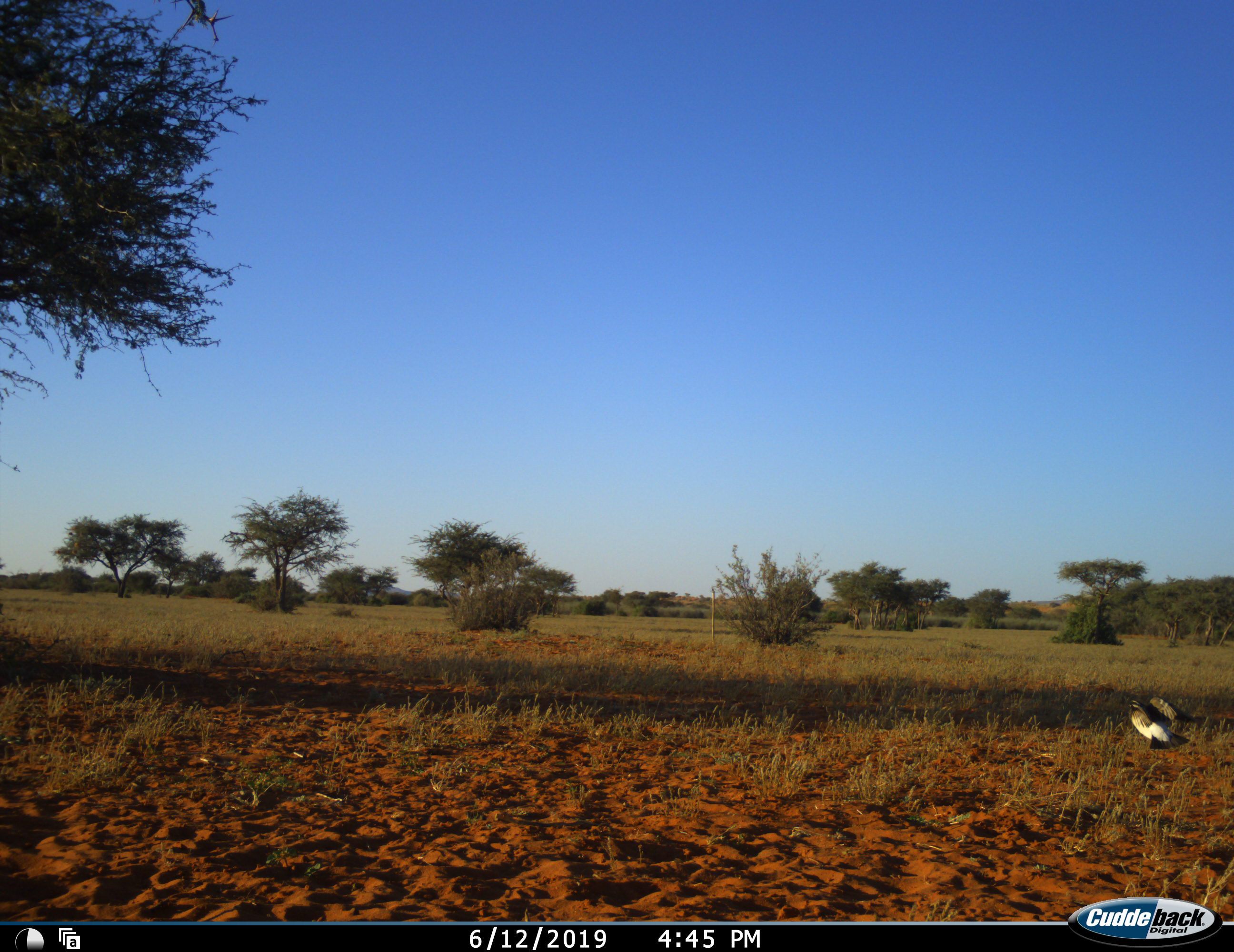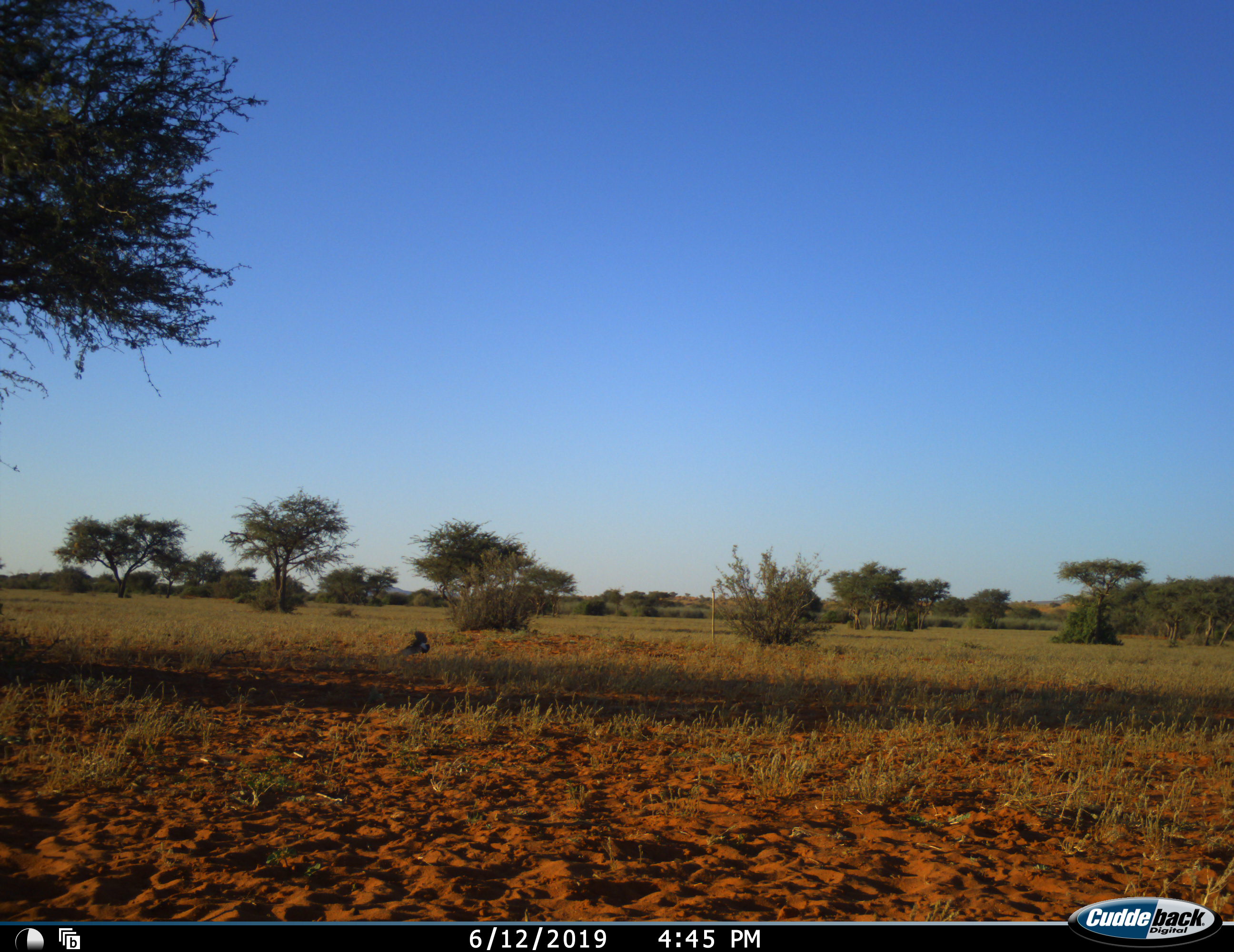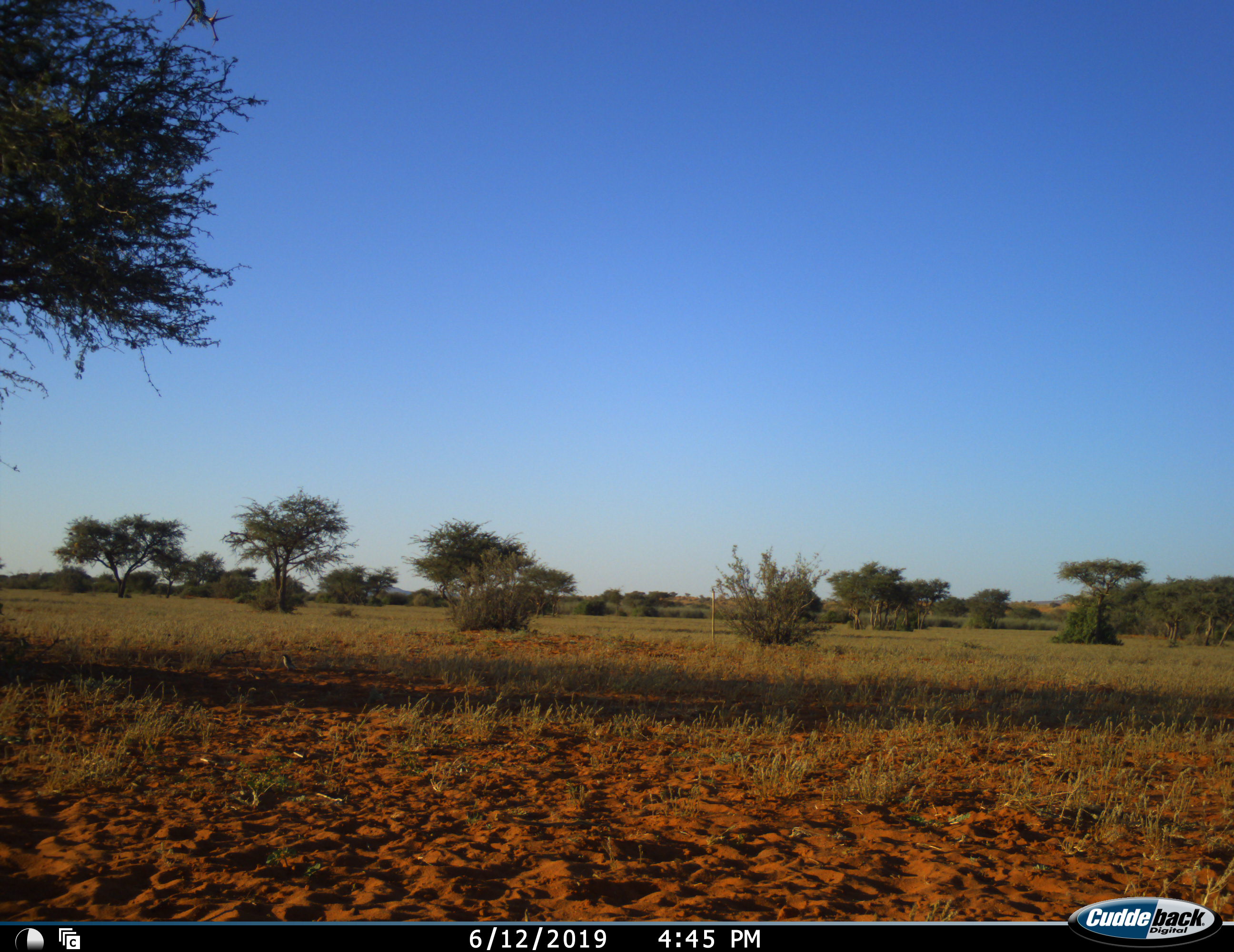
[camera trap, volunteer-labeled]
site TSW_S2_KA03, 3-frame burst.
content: unidentified animal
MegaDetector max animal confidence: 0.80